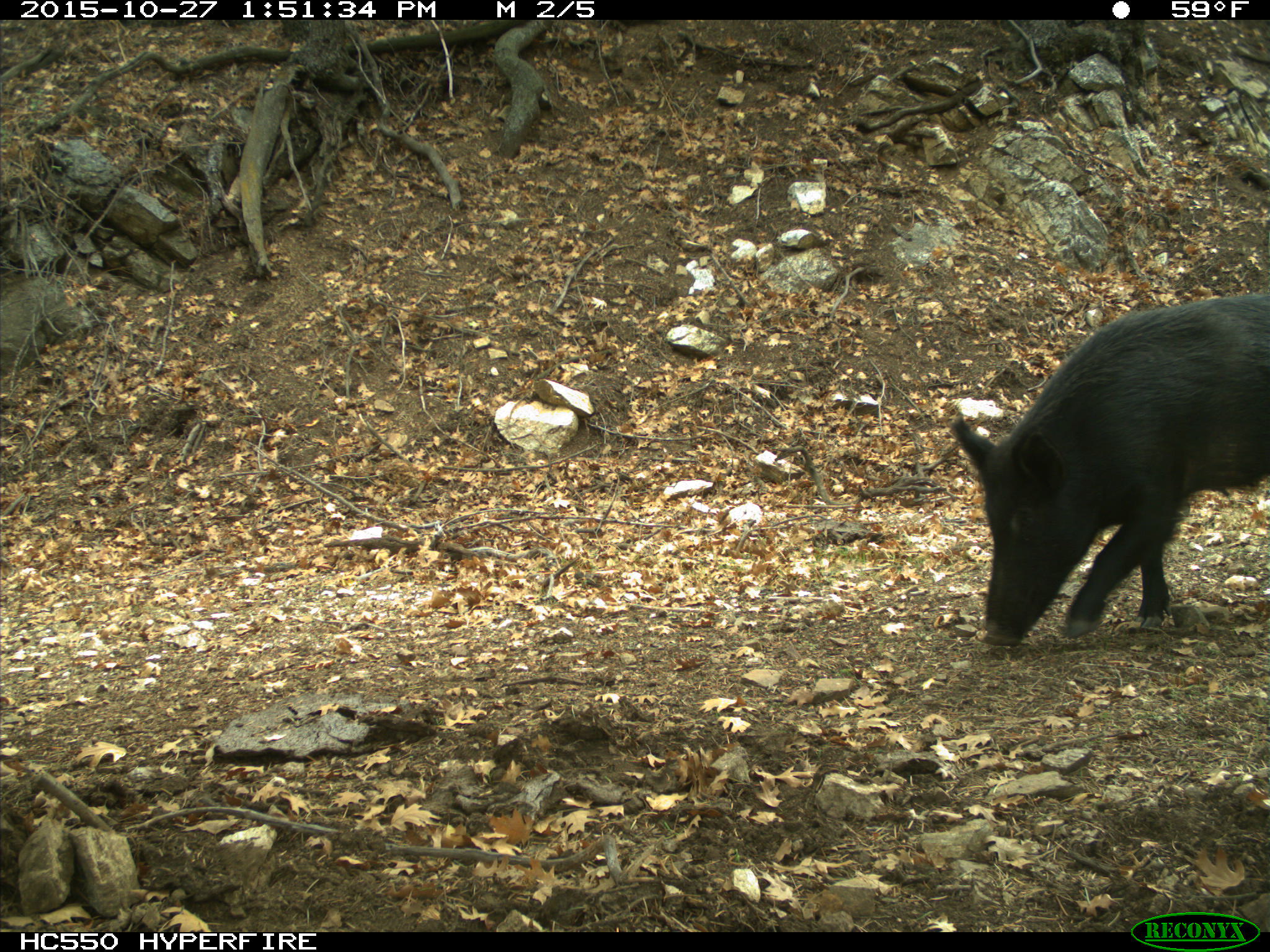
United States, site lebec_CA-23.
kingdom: Animalia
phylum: Chordata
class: Mammalia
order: Artiodactyla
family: Suidae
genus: Sus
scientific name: Sus scrofa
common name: wild boar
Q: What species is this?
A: Sus scrofa (wild boar).